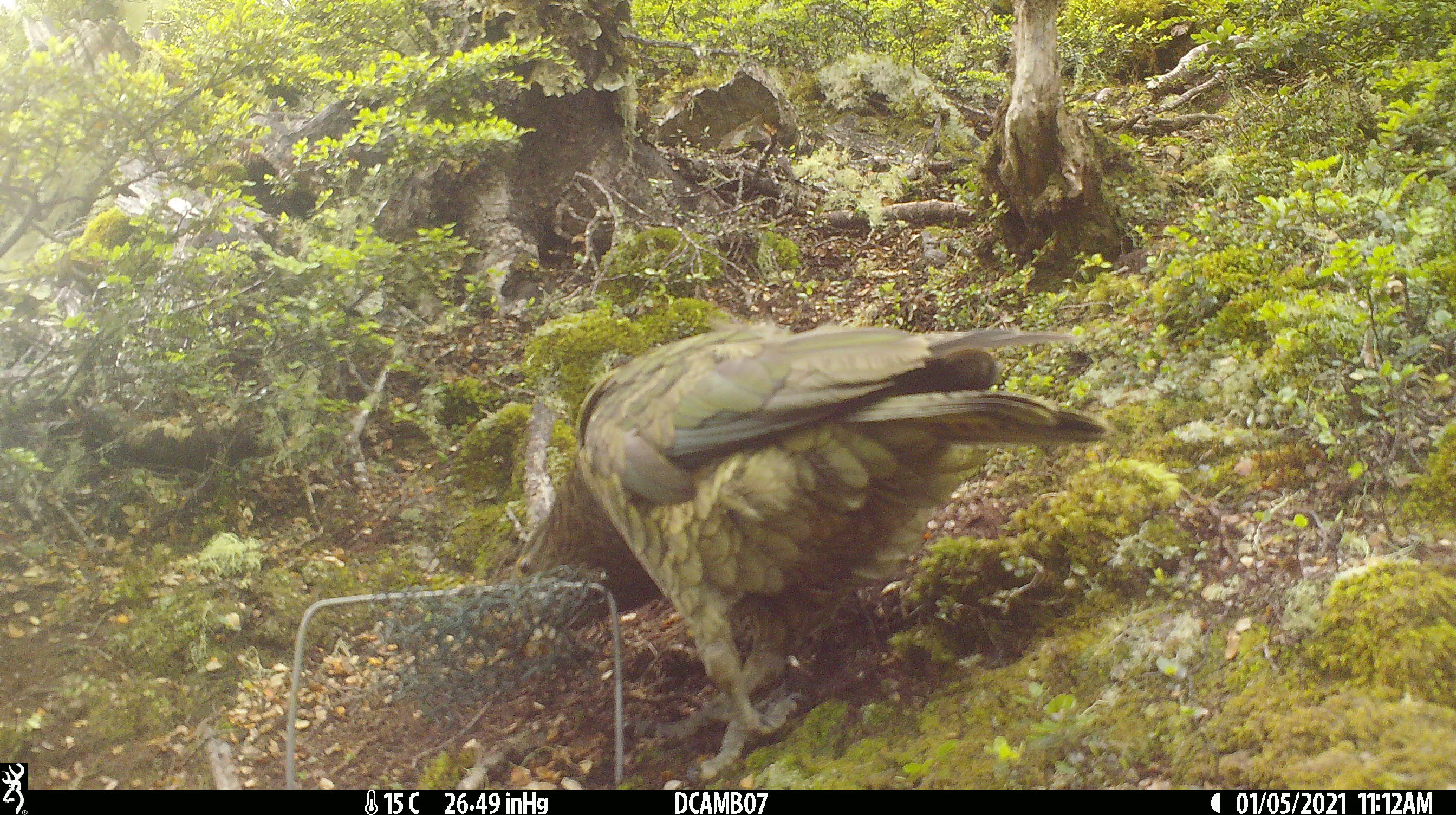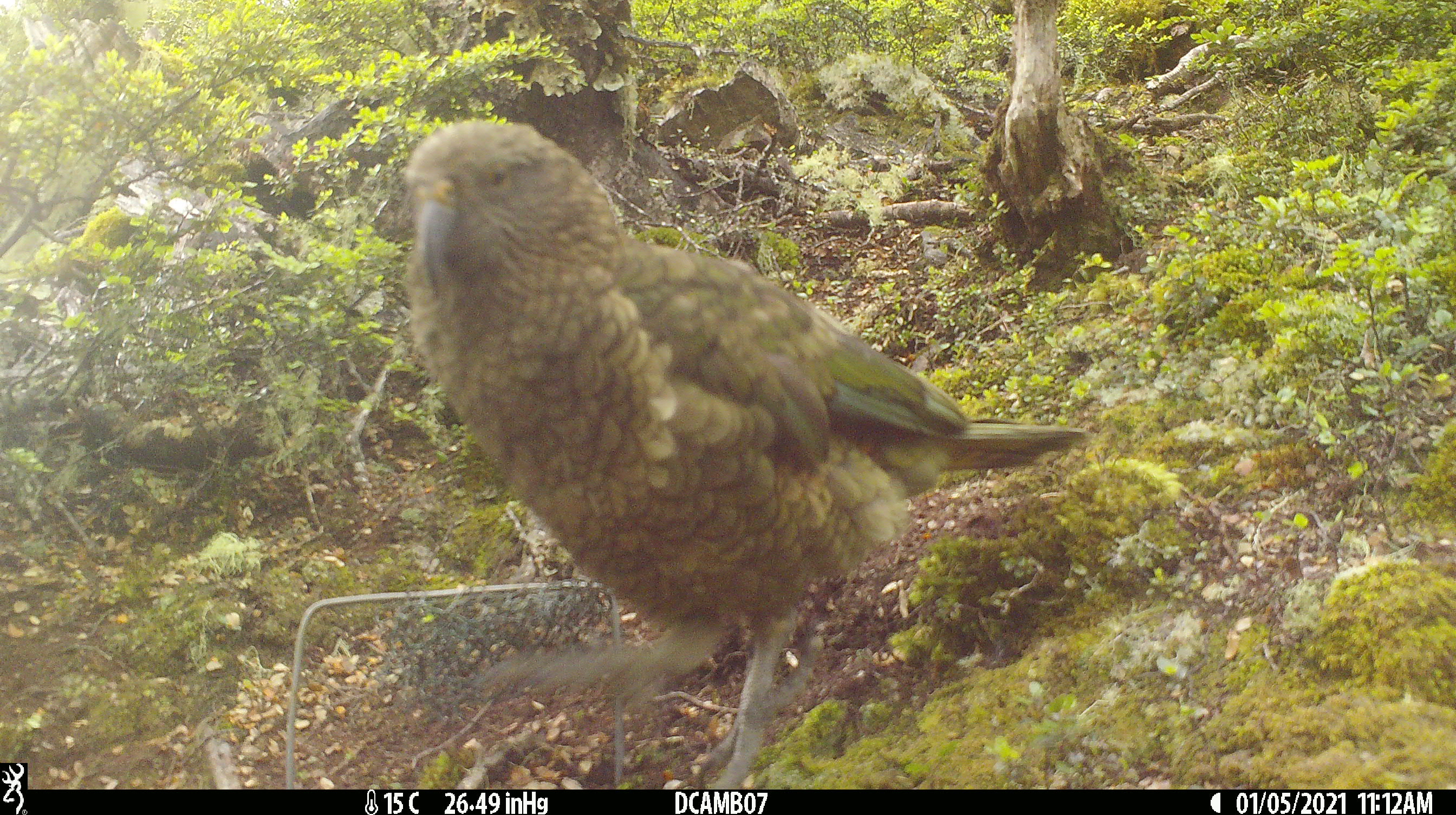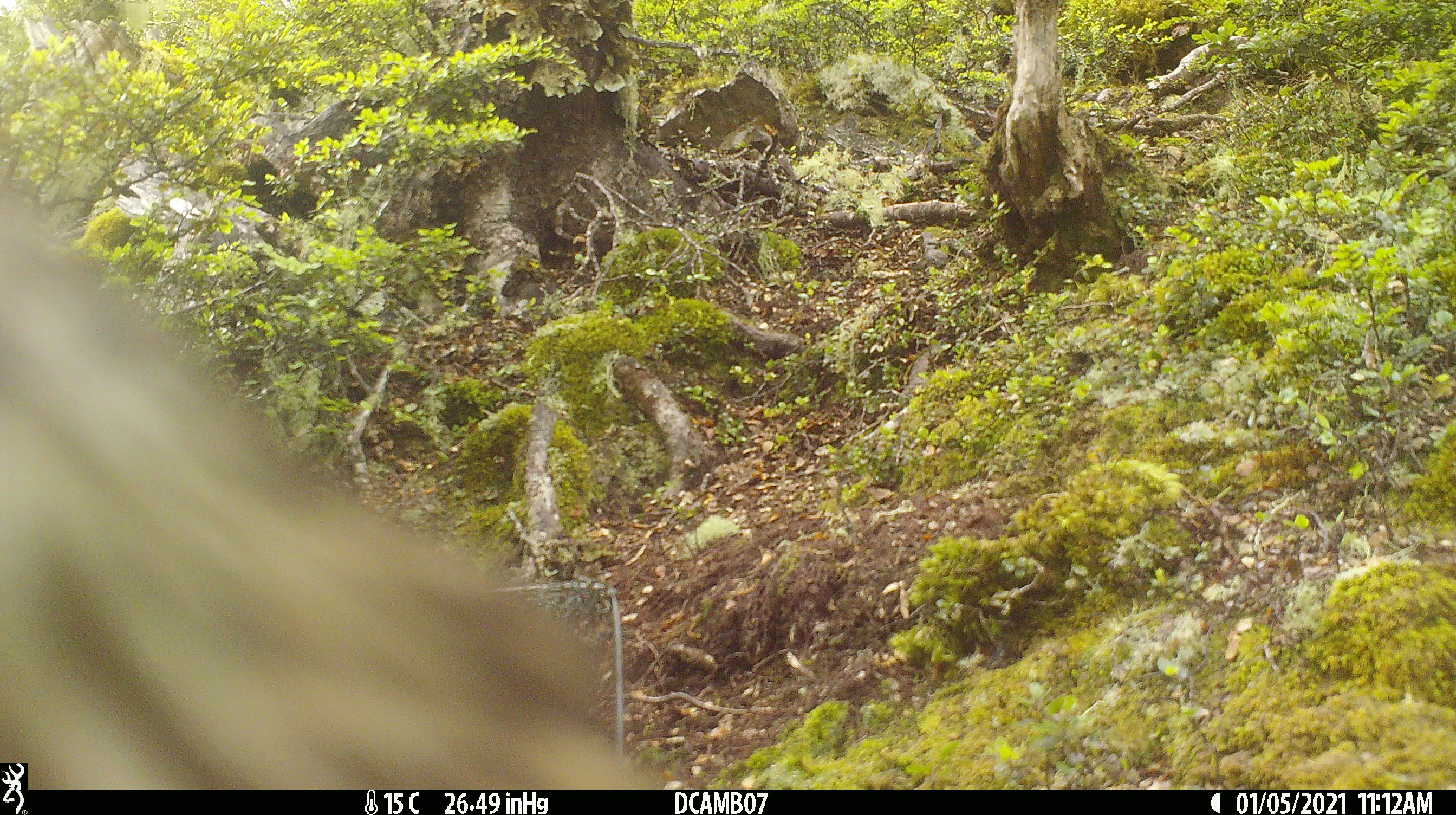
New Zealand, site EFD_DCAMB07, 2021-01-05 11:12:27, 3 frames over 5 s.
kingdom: Animalia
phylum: Chordata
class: Aves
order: Psittaciformes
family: Strigopidae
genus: Nestor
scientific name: Nestor notabilis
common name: kea